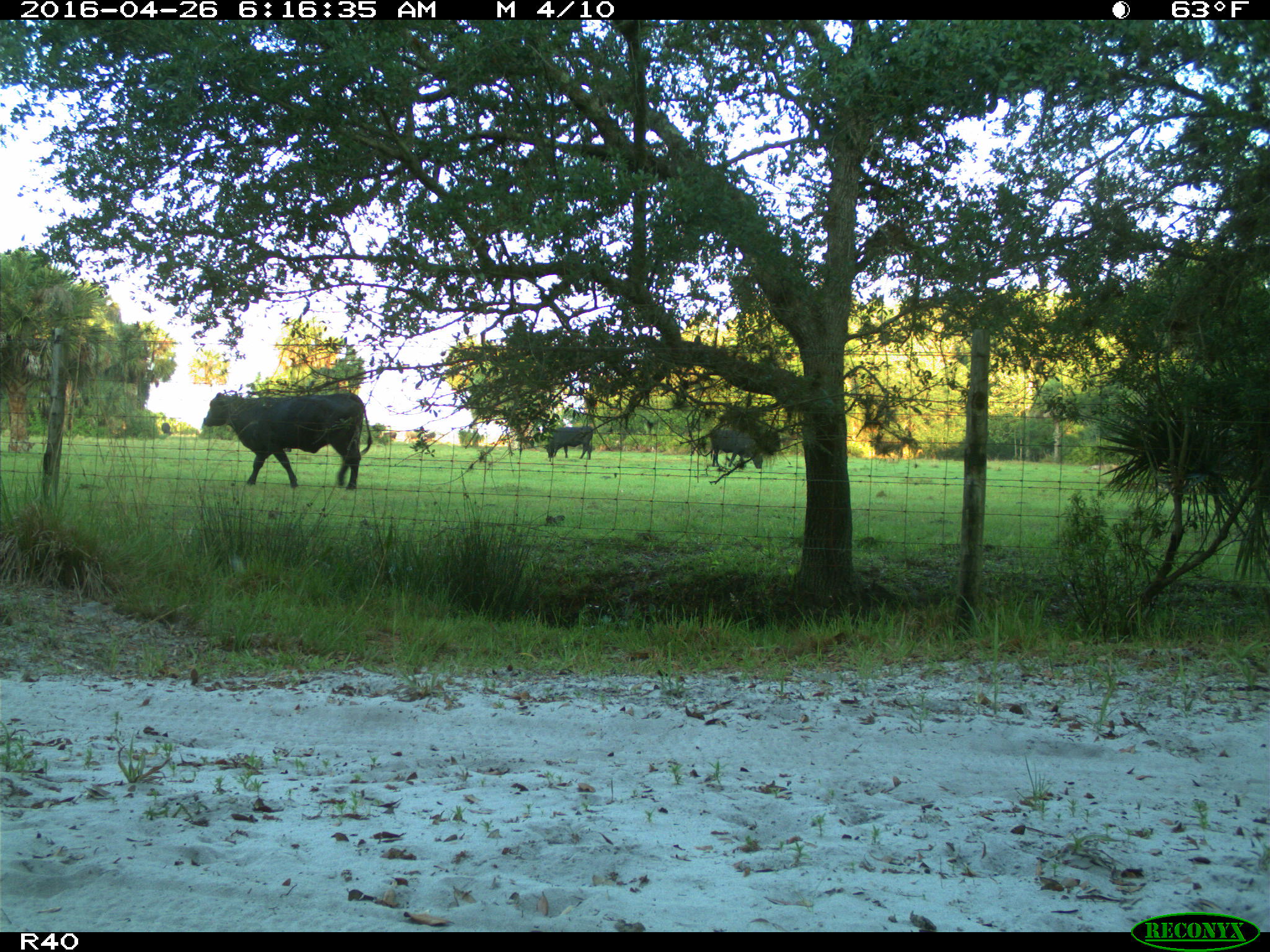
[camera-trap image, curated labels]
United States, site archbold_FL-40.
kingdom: Animalia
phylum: Chordata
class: Mammalia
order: Artiodactyla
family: Bovidae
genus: Bos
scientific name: Bos taurus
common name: domestic cow